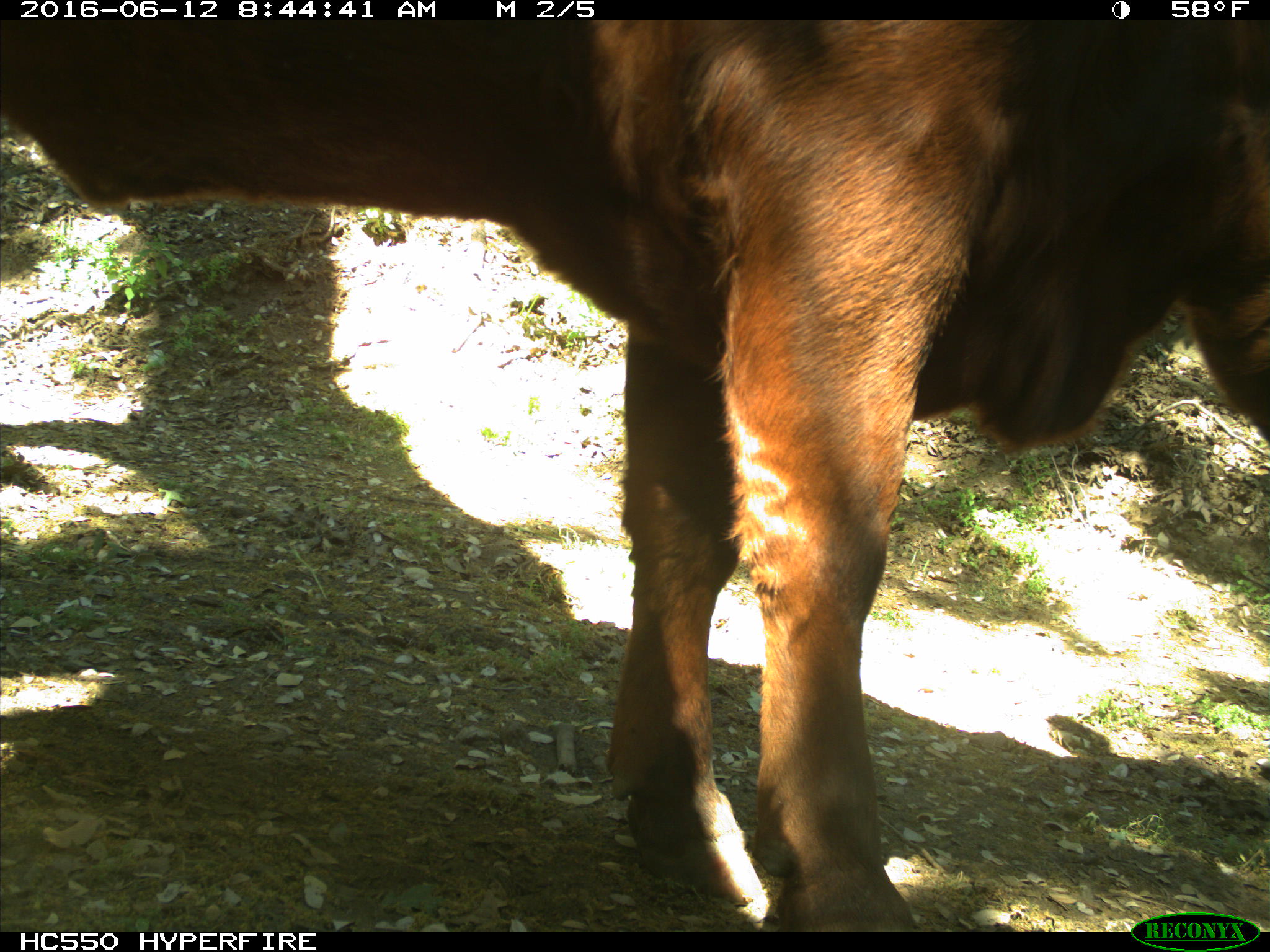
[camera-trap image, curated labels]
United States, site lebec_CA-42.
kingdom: Animalia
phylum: Chordata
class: Mammalia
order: Artiodactyla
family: Bovidae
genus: Bos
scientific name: Bos taurus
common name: domestic cow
Bos taurus (domestic cow).